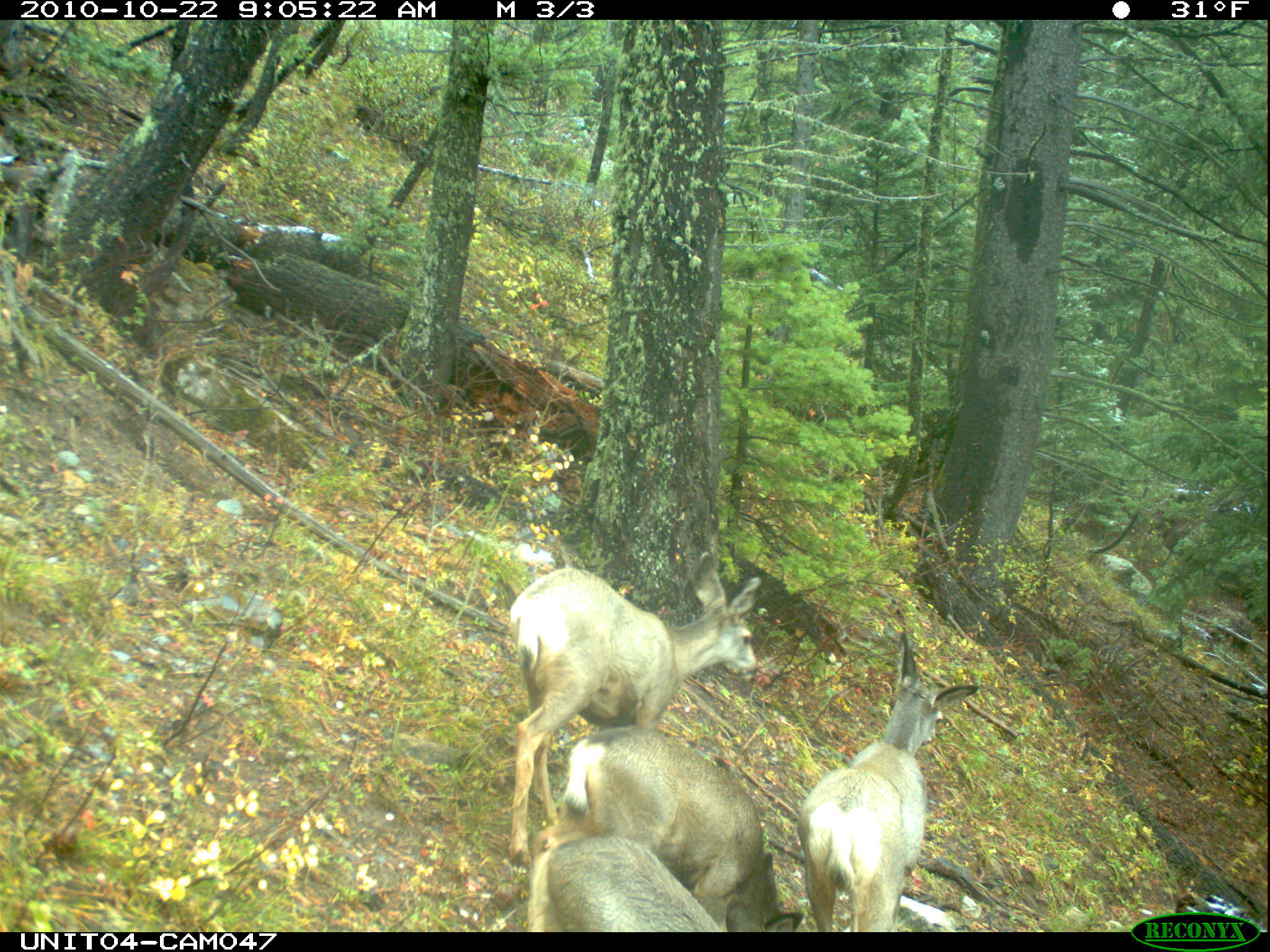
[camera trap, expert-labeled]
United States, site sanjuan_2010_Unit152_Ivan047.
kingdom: Animalia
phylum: Chordata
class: Mammalia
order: Artiodactyla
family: Cervidae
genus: Odocoileus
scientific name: Odocoileus hemionus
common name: mule deer